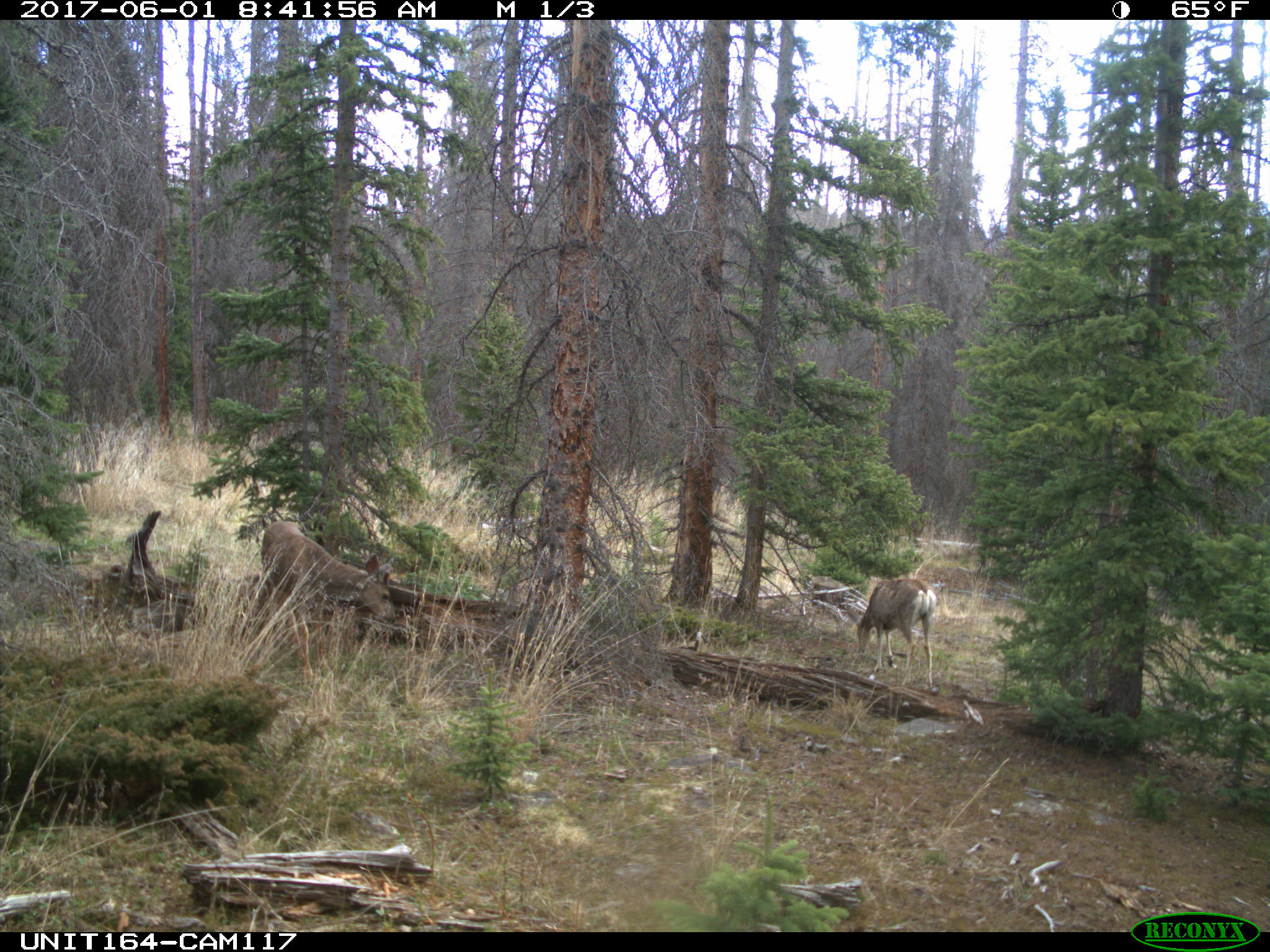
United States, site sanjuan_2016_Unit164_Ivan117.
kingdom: Animalia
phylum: Chordata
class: Mammalia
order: Artiodactyla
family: Cervidae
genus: Odocoileus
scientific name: Odocoileus hemionus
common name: mule deer